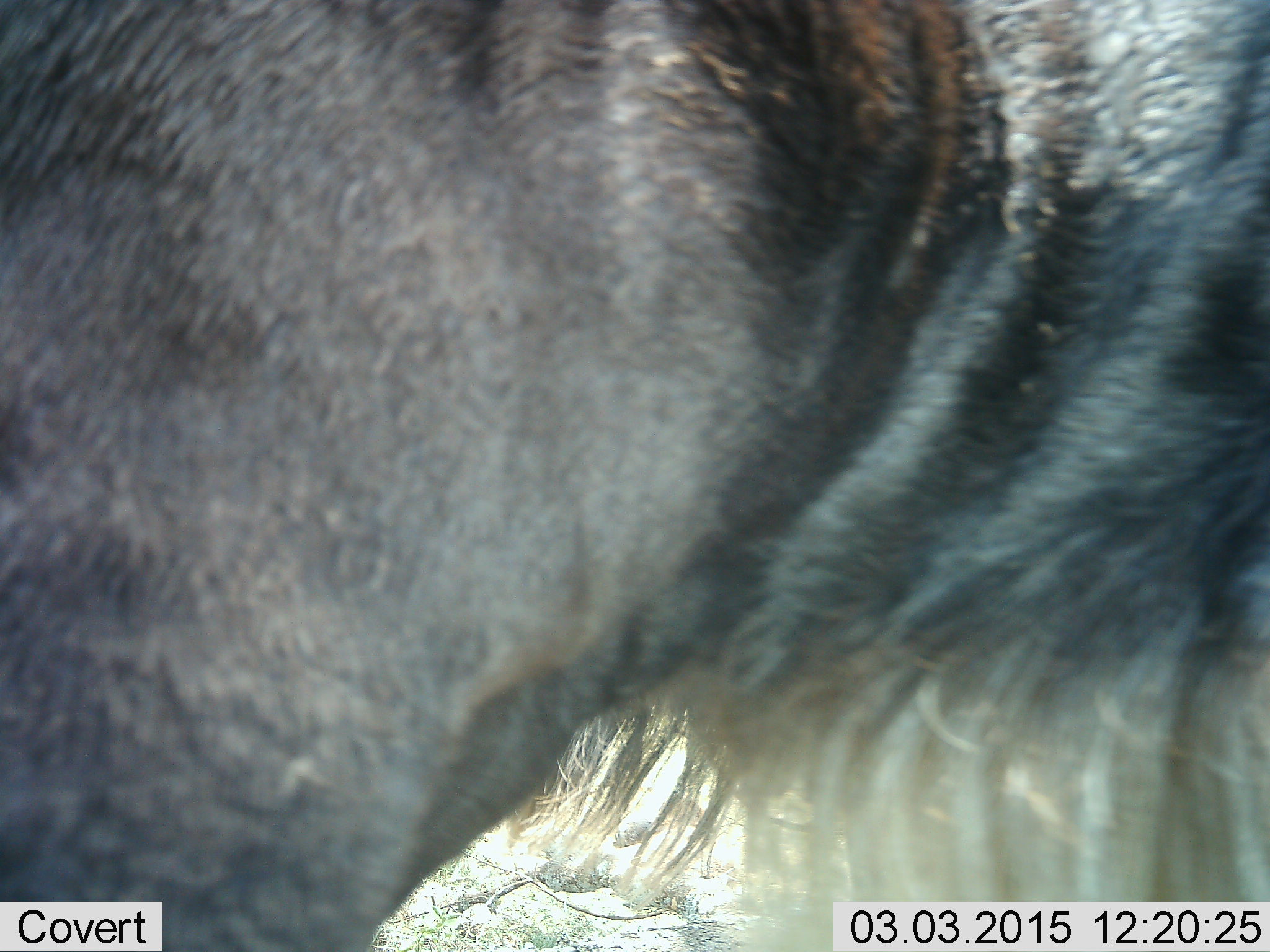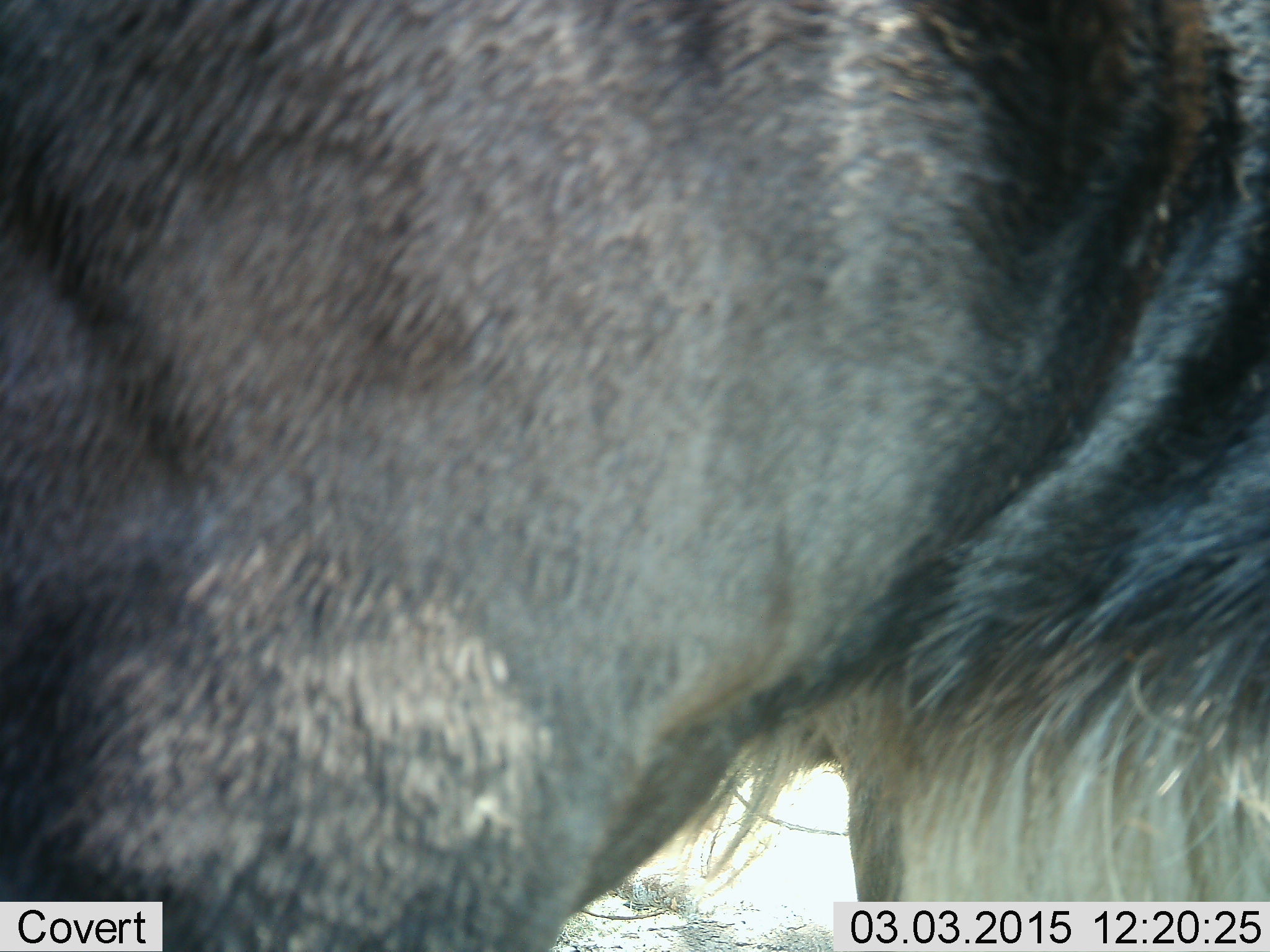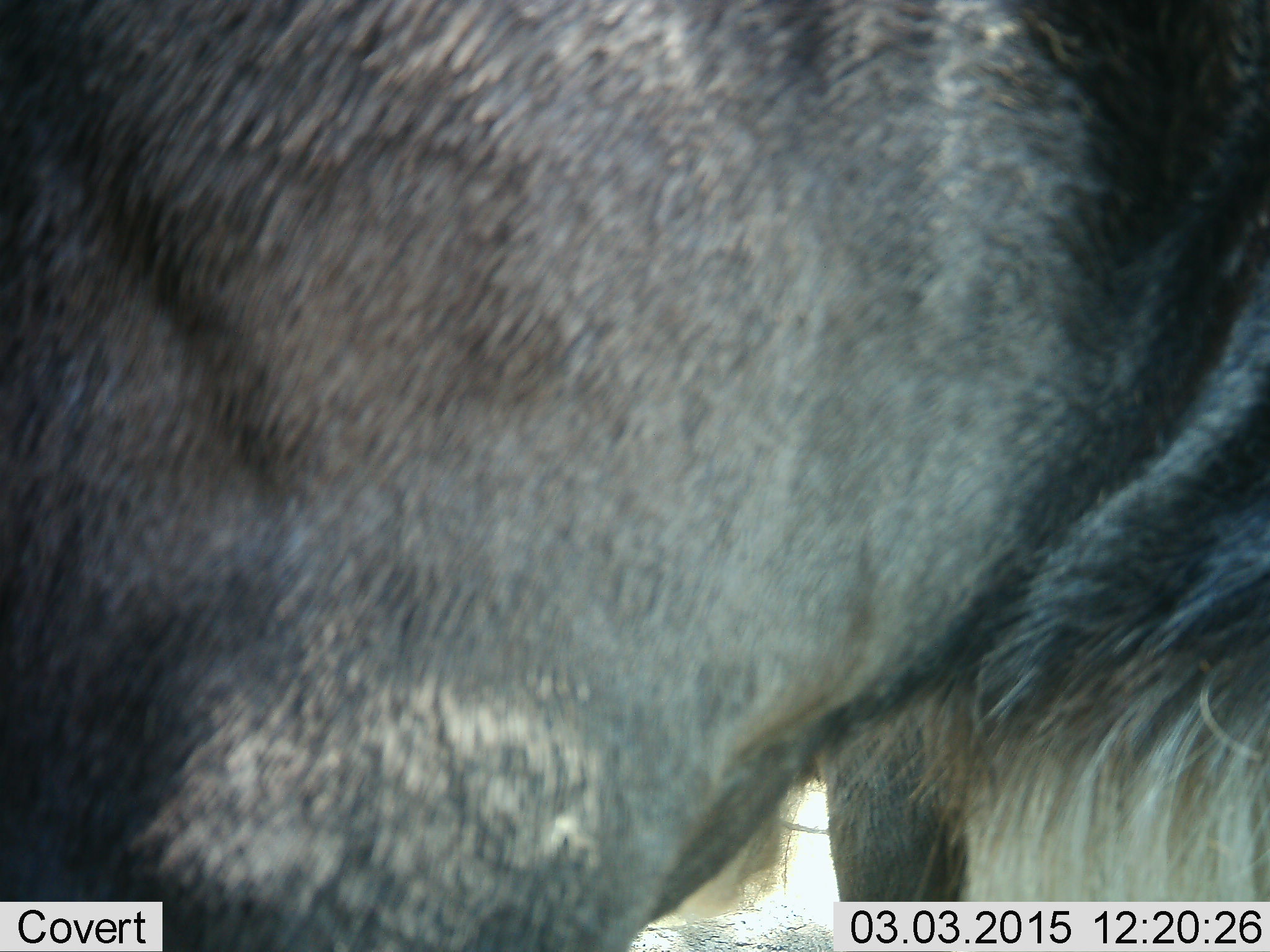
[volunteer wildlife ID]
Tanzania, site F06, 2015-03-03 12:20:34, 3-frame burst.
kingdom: Animalia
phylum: Chordata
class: Mammalia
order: Artiodactyla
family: Bovidae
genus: Connochaetes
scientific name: Connochaetes taurinus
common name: blue wildebeest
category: wildebeest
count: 1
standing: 90%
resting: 0%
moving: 10%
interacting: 0%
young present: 0%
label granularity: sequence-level